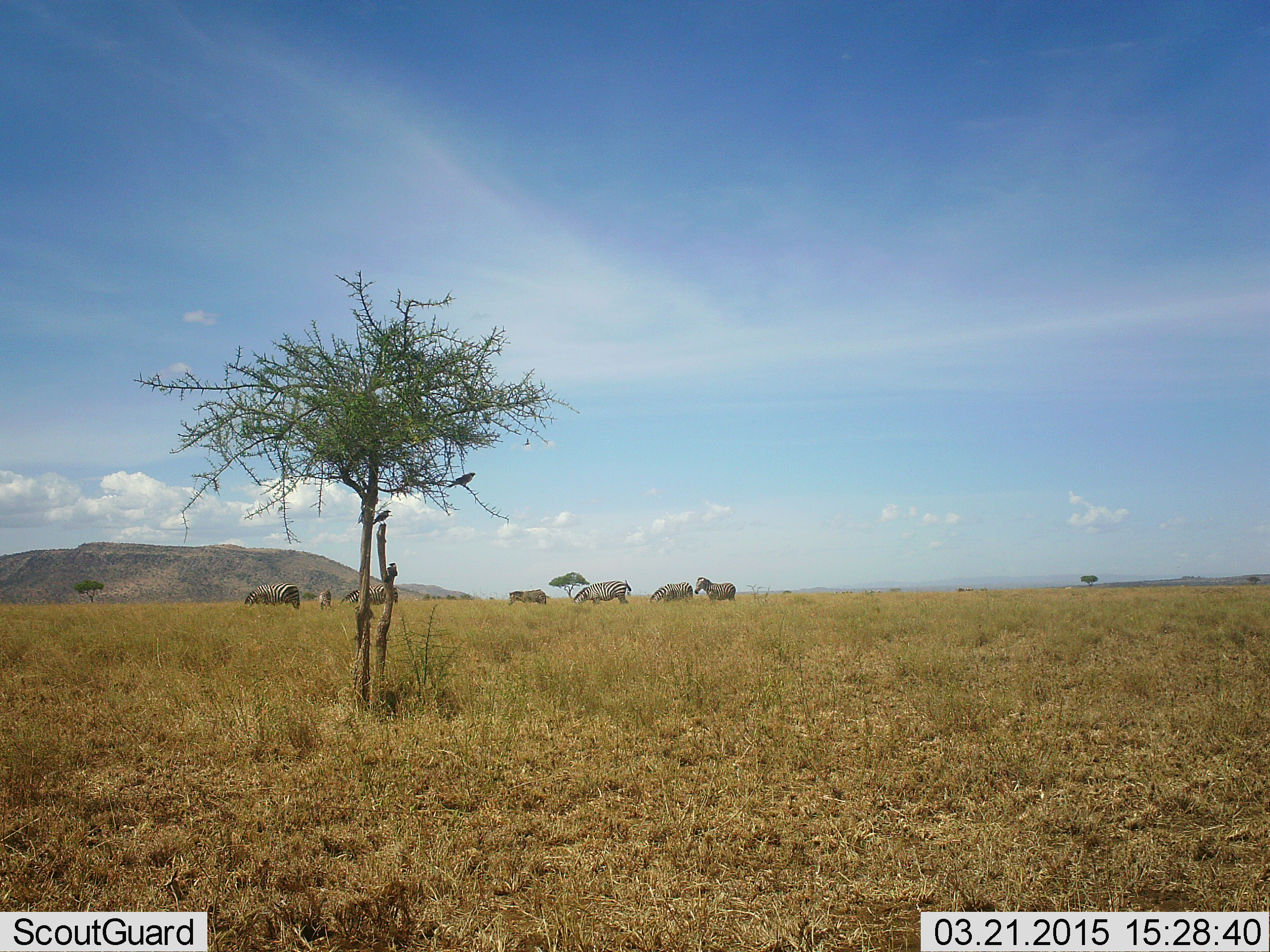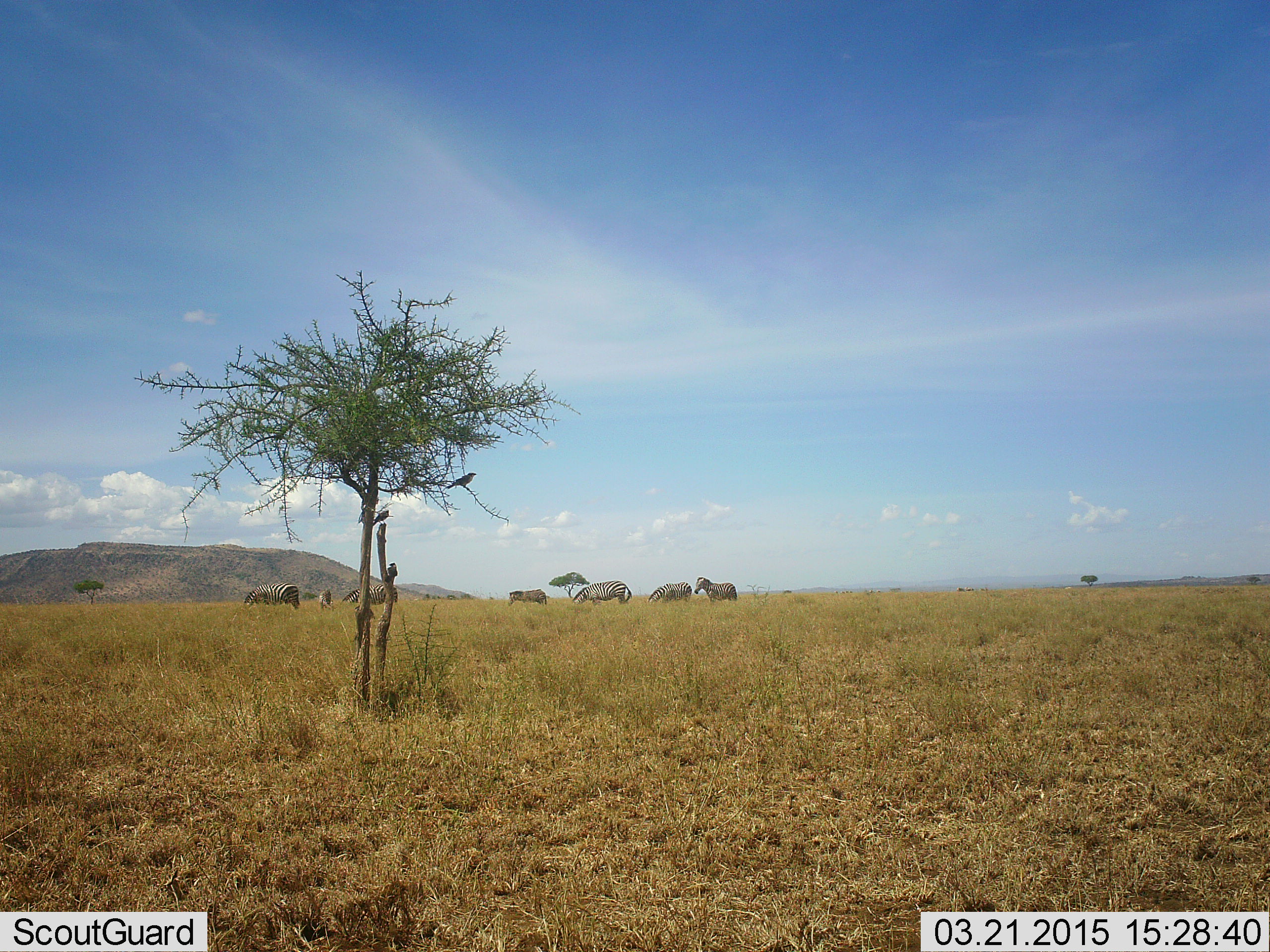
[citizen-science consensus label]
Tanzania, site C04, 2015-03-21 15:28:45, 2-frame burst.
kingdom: Animalia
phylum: Chordata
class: Mammalia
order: Perissodactyla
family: Equidae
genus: Equus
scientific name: Equus quagga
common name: plains zebra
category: zebra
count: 7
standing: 87%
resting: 0%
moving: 20%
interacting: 7%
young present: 7%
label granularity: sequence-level